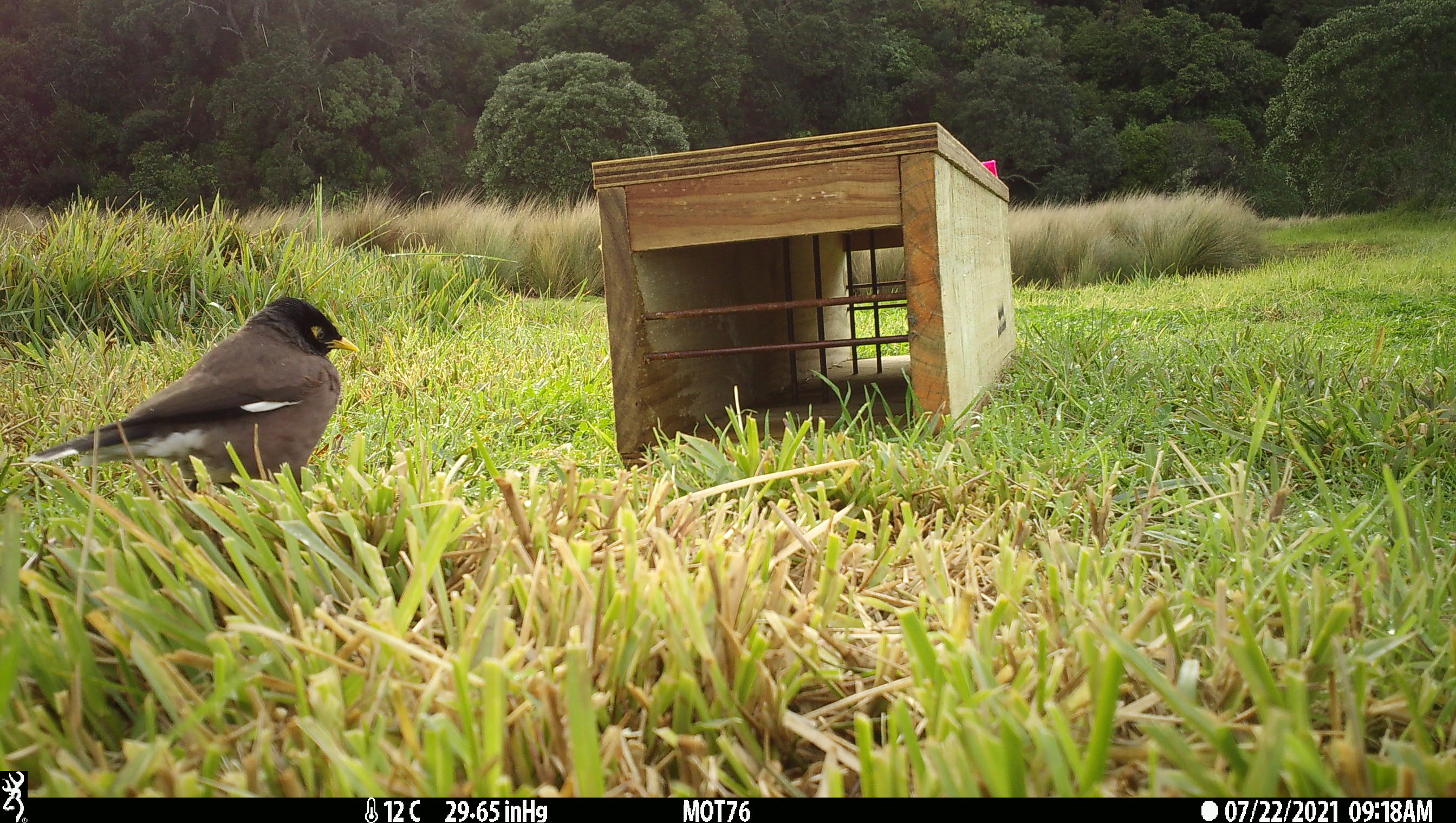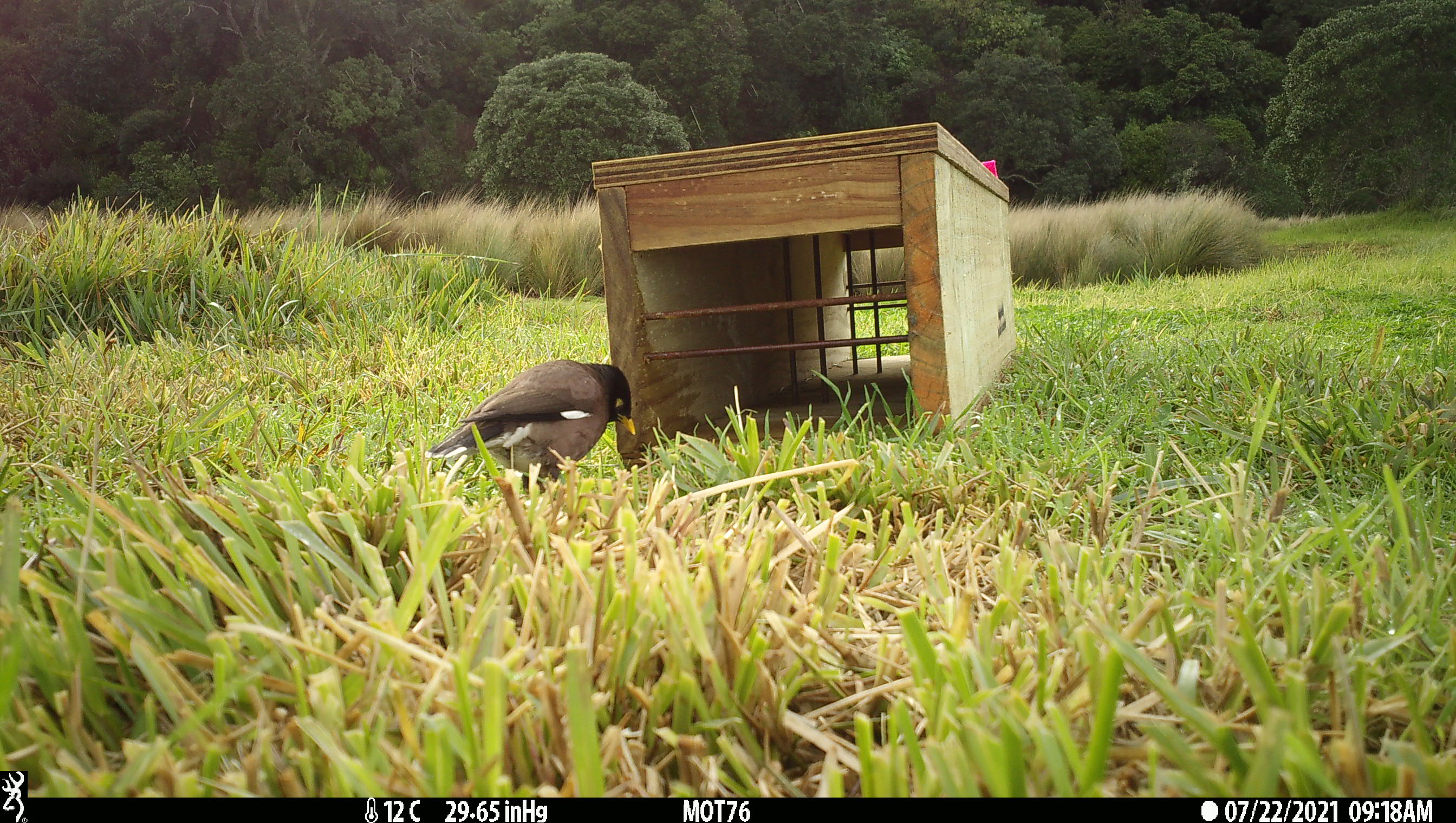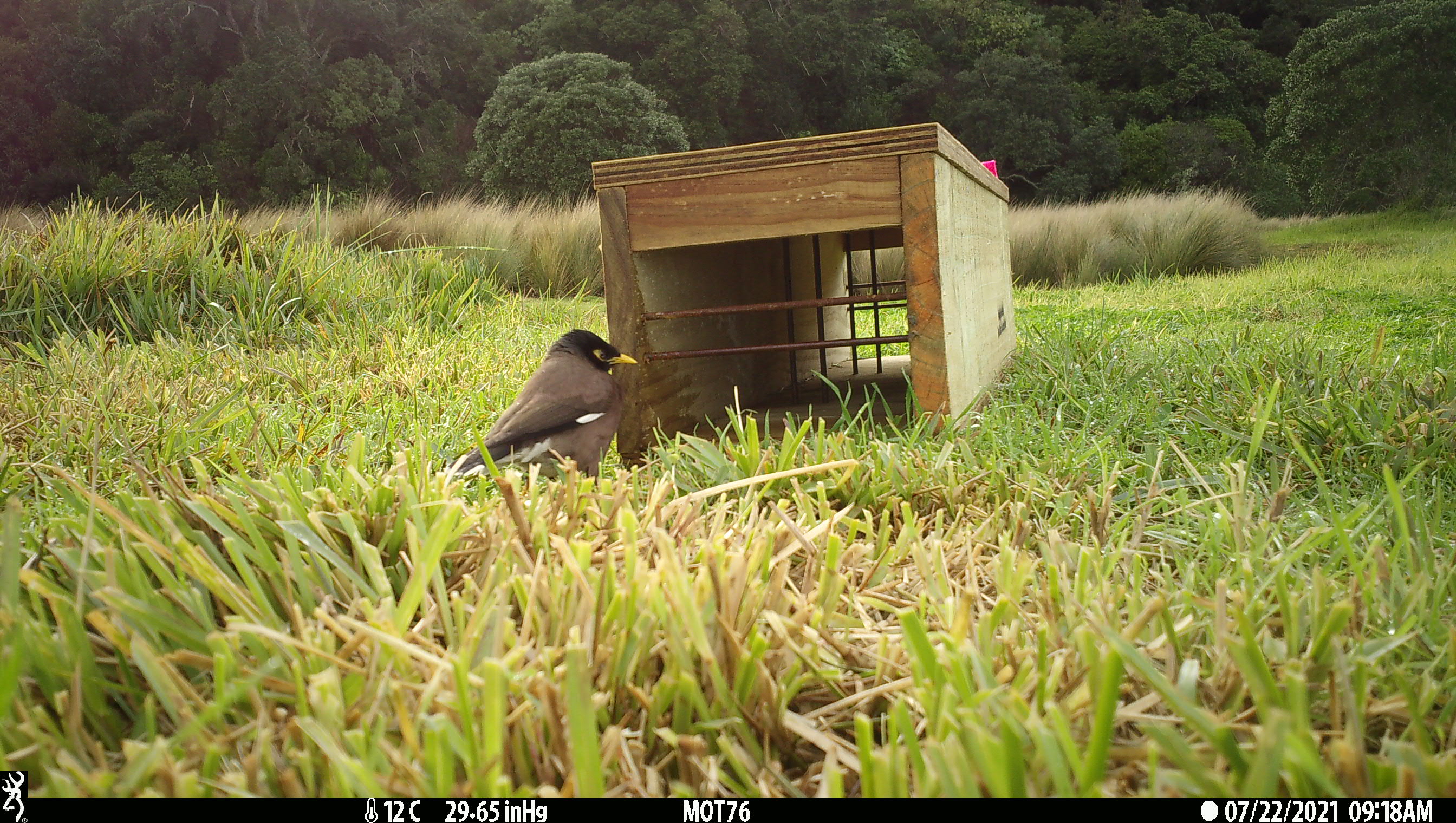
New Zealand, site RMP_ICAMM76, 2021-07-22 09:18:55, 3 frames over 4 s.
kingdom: Animalia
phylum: Chordata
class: Aves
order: Passeriformes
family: Sturnidae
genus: Acridotheres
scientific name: Acridotheres tristis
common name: common myna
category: myna